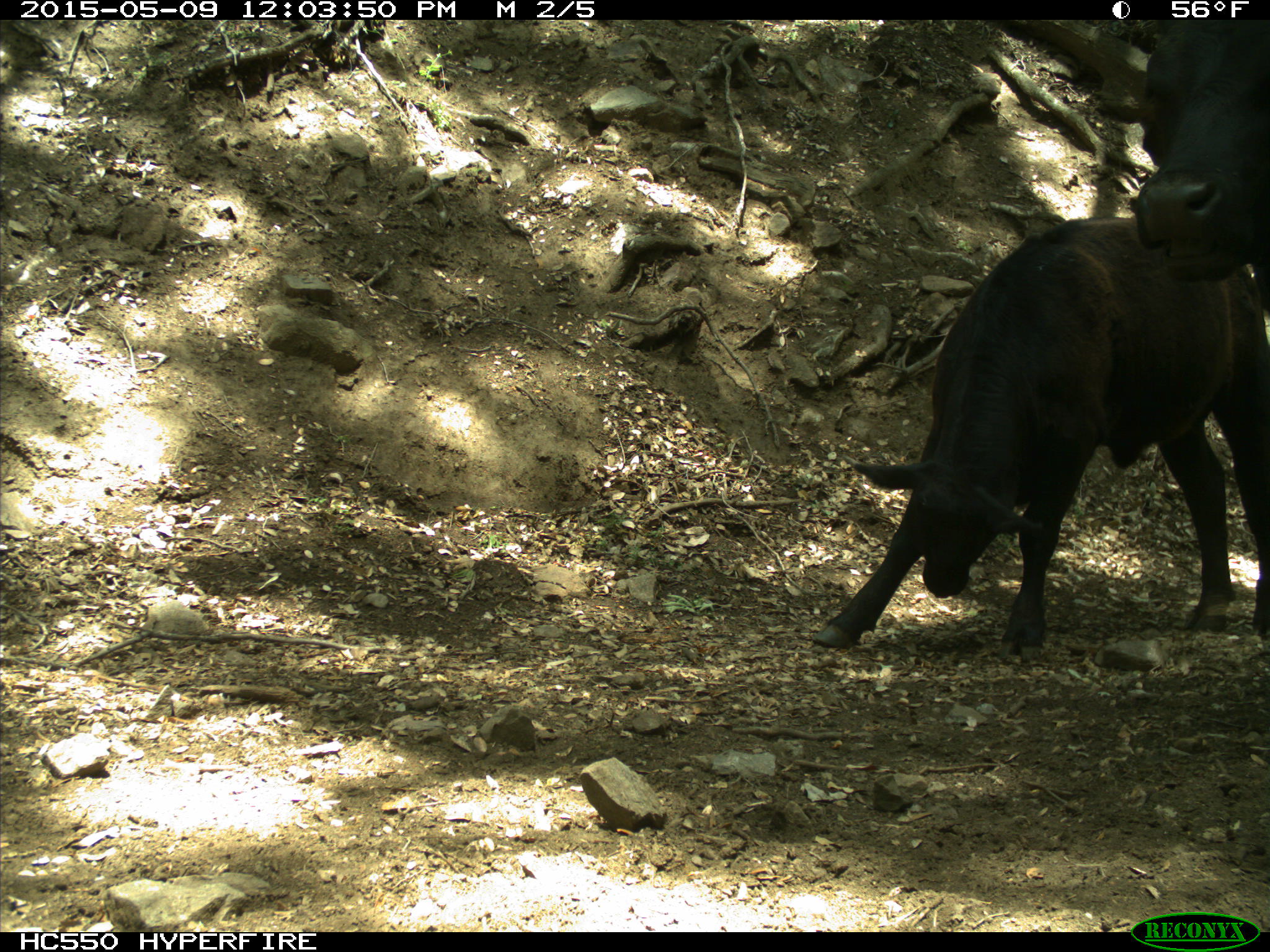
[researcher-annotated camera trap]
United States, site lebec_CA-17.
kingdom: Animalia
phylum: Chordata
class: Mammalia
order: Artiodactyla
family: Bovidae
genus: Bos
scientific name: Bos taurus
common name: domestic cow